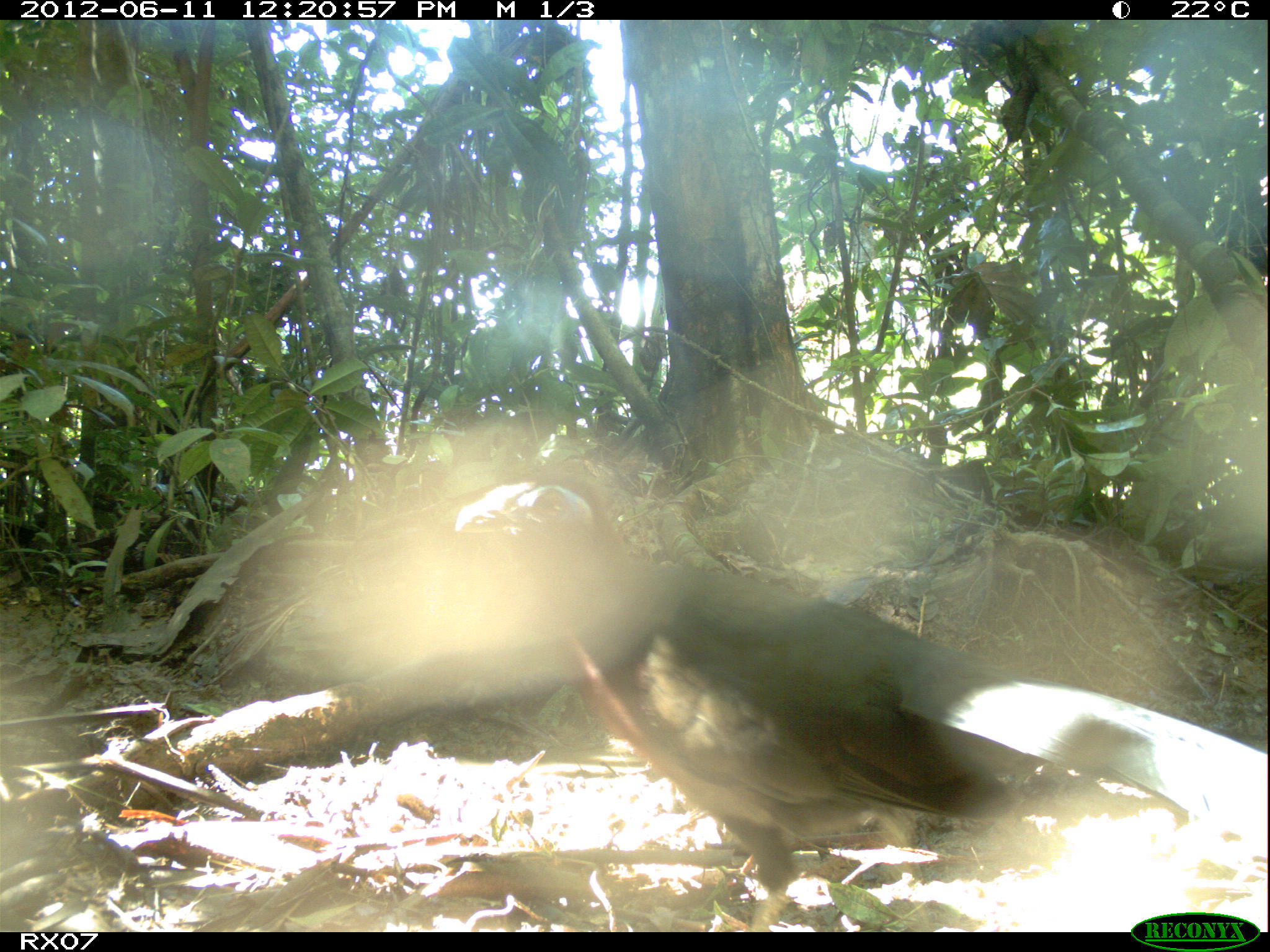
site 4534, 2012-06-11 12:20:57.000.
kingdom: Animalia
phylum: Chordata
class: Aves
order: Cuculiformes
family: Cuculidae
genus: Coua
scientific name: Coua serriana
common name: red-breasted coua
Coua serriana (red-breasted coua), count 1.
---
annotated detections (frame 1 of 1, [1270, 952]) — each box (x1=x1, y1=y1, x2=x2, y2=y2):
coua serriana: (x1=447, y1=463, x2=1264, y2=930)